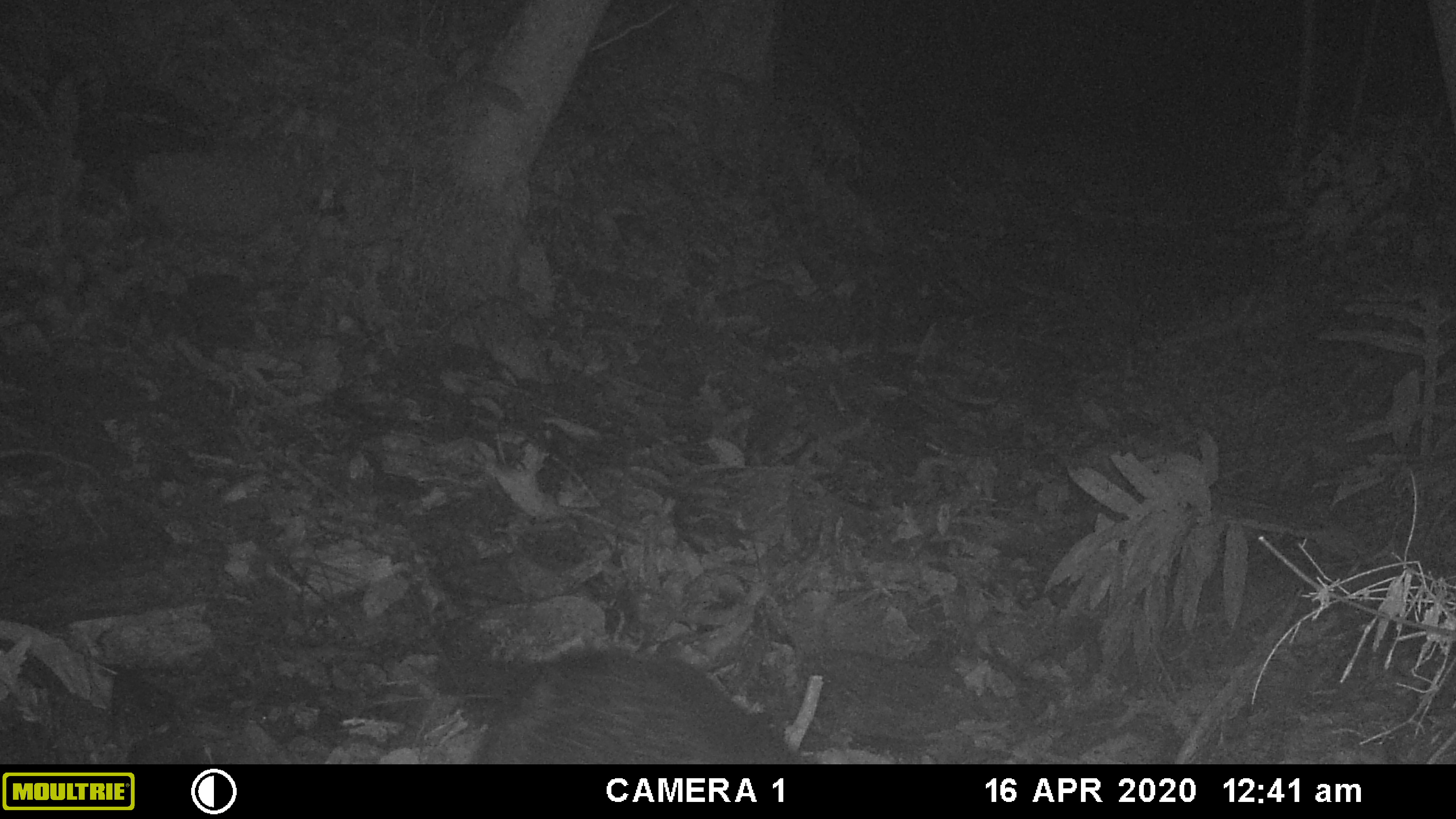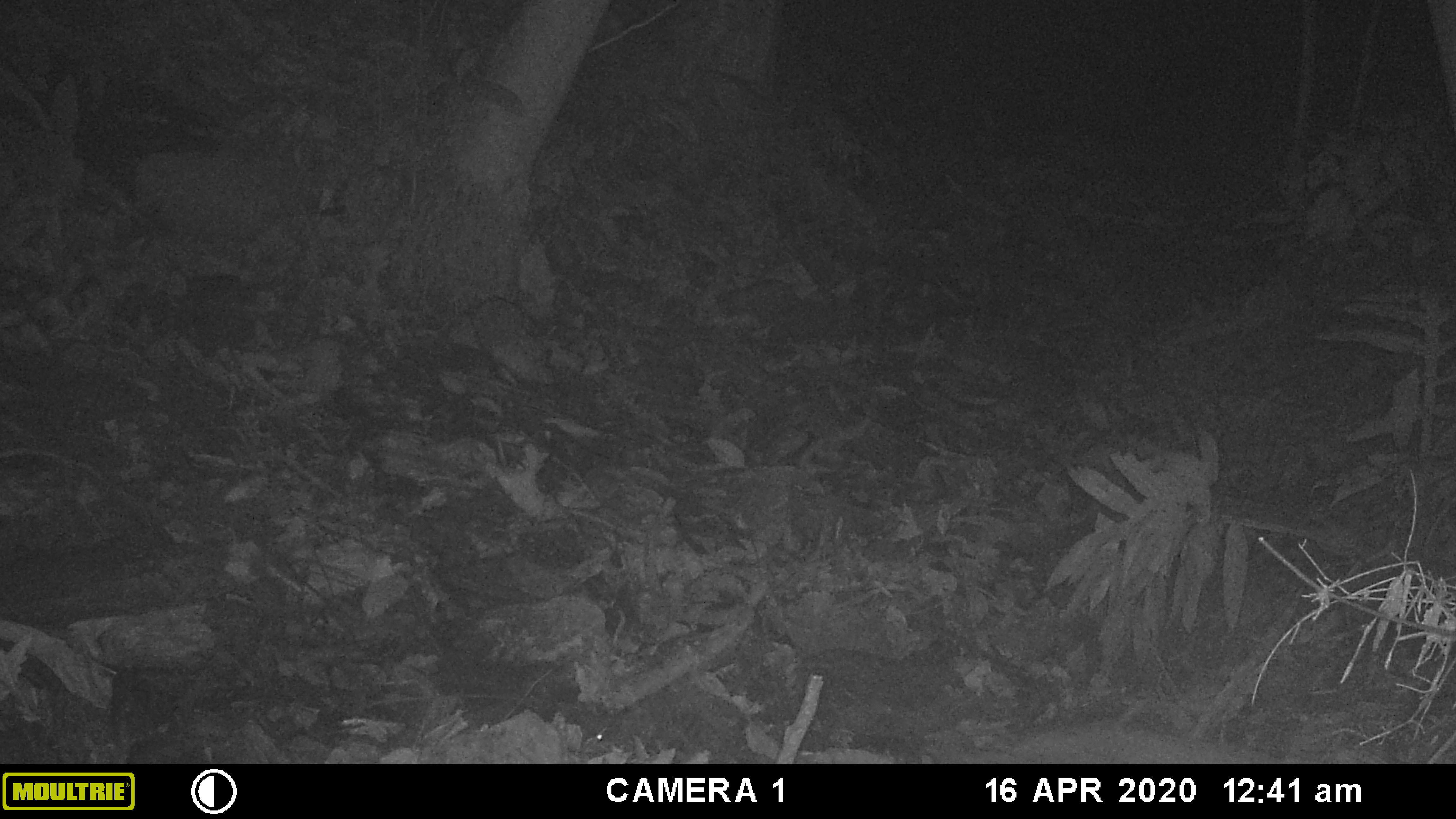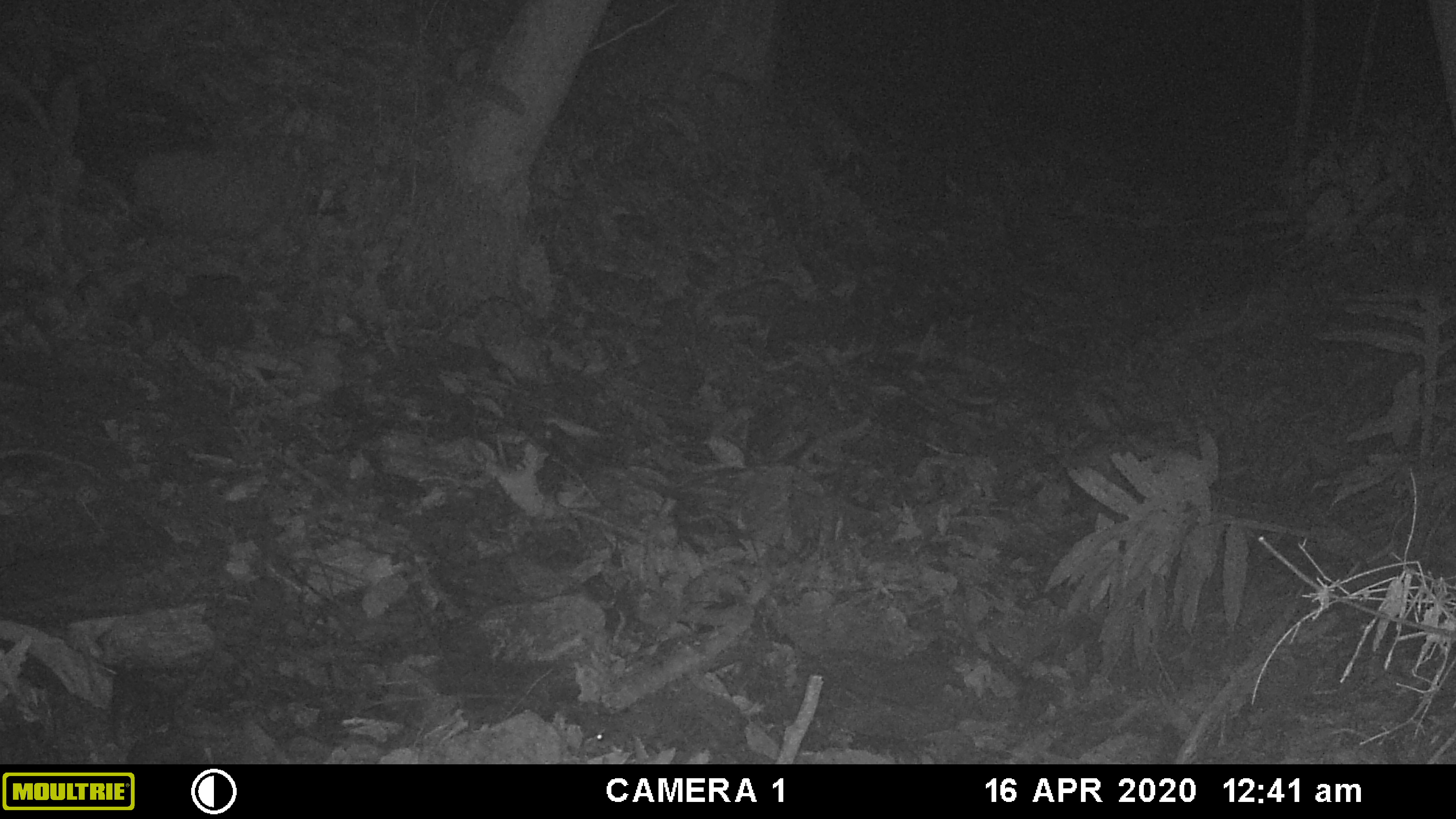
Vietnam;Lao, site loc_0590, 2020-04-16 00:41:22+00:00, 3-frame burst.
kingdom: Animalia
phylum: Chordata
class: Mammalia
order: Artiodactyla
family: Suidae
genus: Sus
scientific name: Sus scrofa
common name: eurasian wild pig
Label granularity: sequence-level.